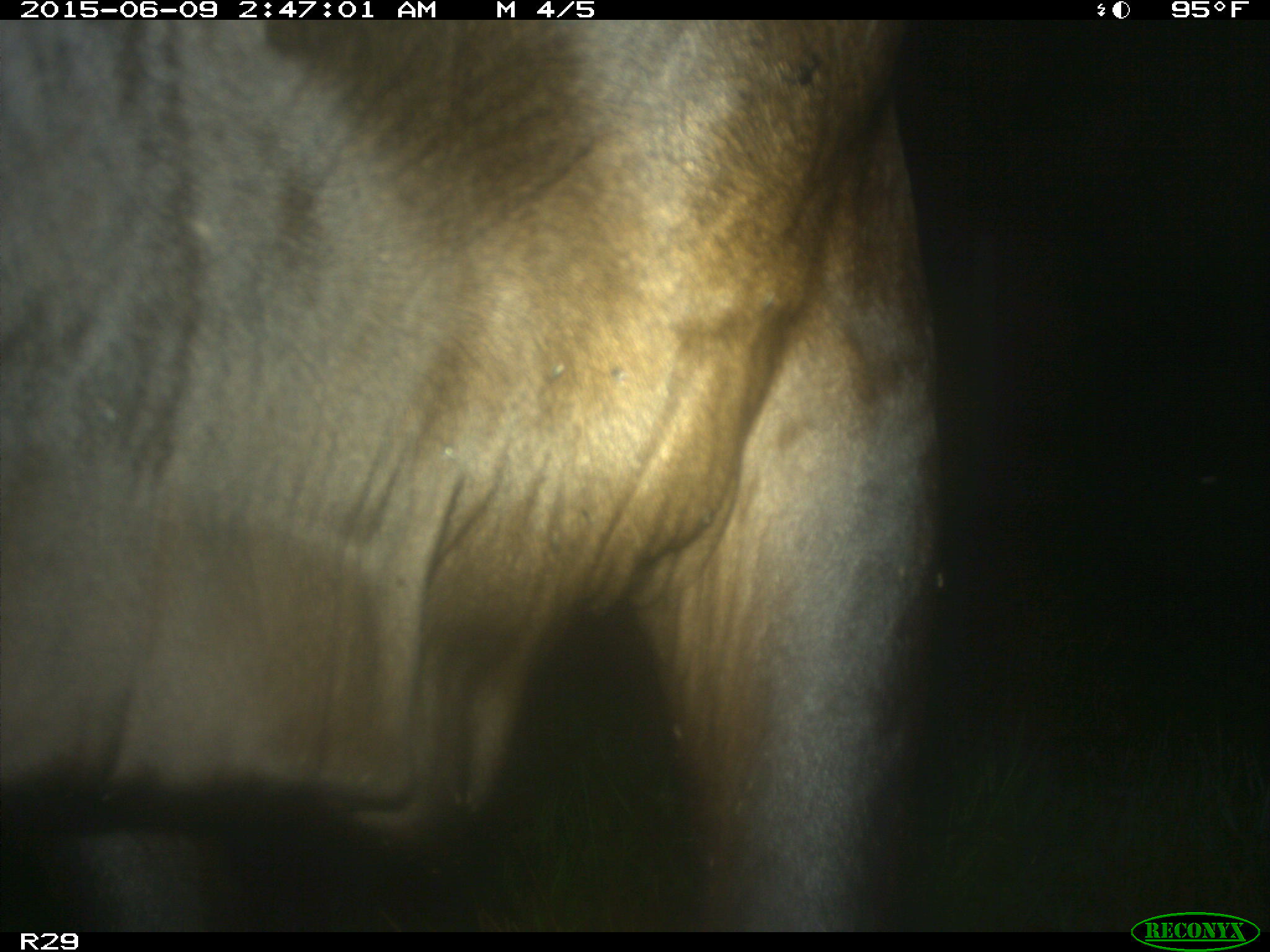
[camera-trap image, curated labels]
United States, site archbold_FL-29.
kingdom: Animalia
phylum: Chordata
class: Mammalia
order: Artiodactyla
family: Bovidae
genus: Bos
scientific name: Bos taurus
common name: domestic cow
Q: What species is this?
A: Bos taurus (domestic cow).